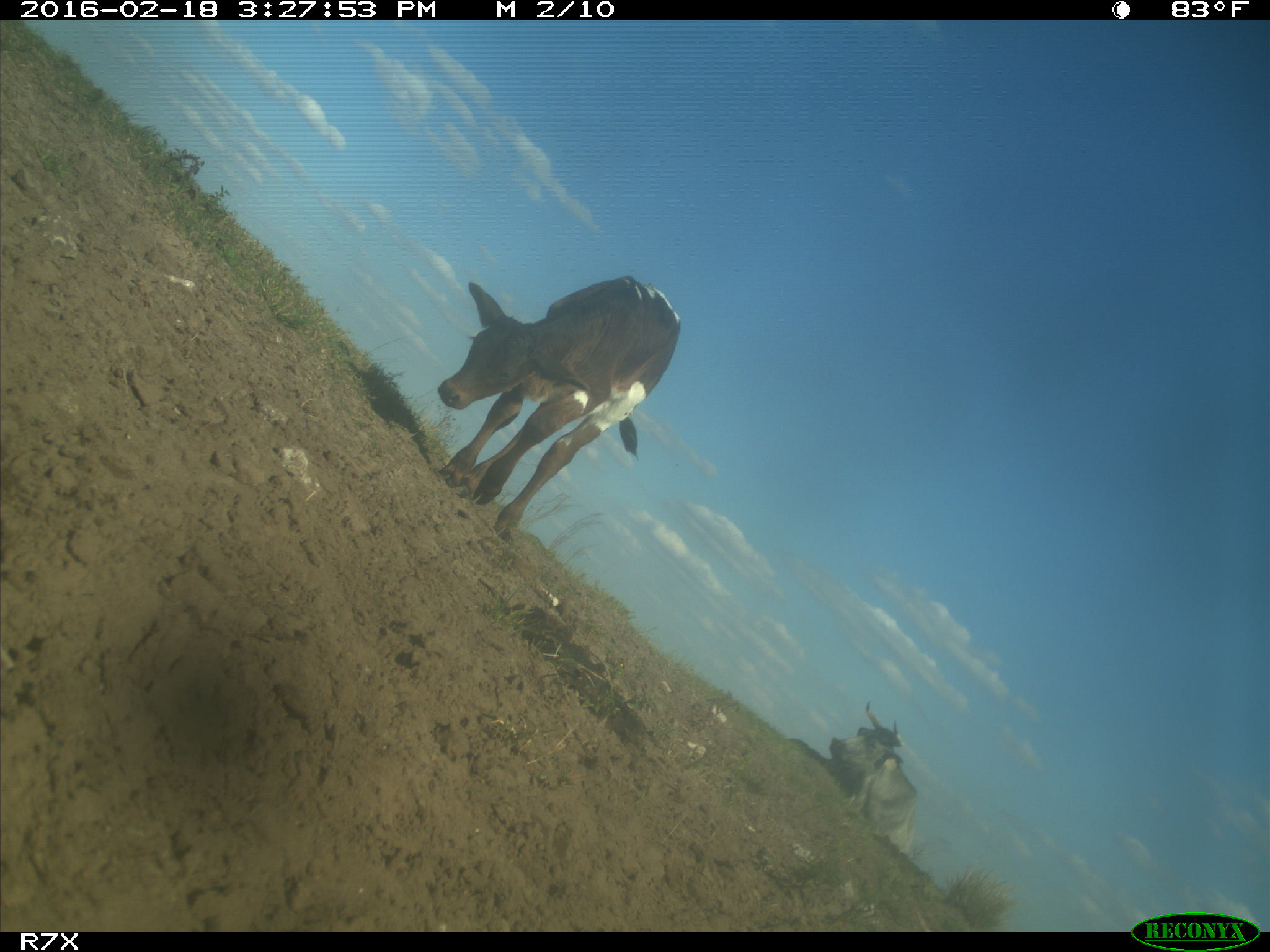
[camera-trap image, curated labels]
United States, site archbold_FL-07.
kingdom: Animalia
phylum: Chordata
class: Mammalia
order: Artiodactyla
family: Bovidae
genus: Bos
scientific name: Bos taurus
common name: domestic cow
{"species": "Bos taurus (domestic cow)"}